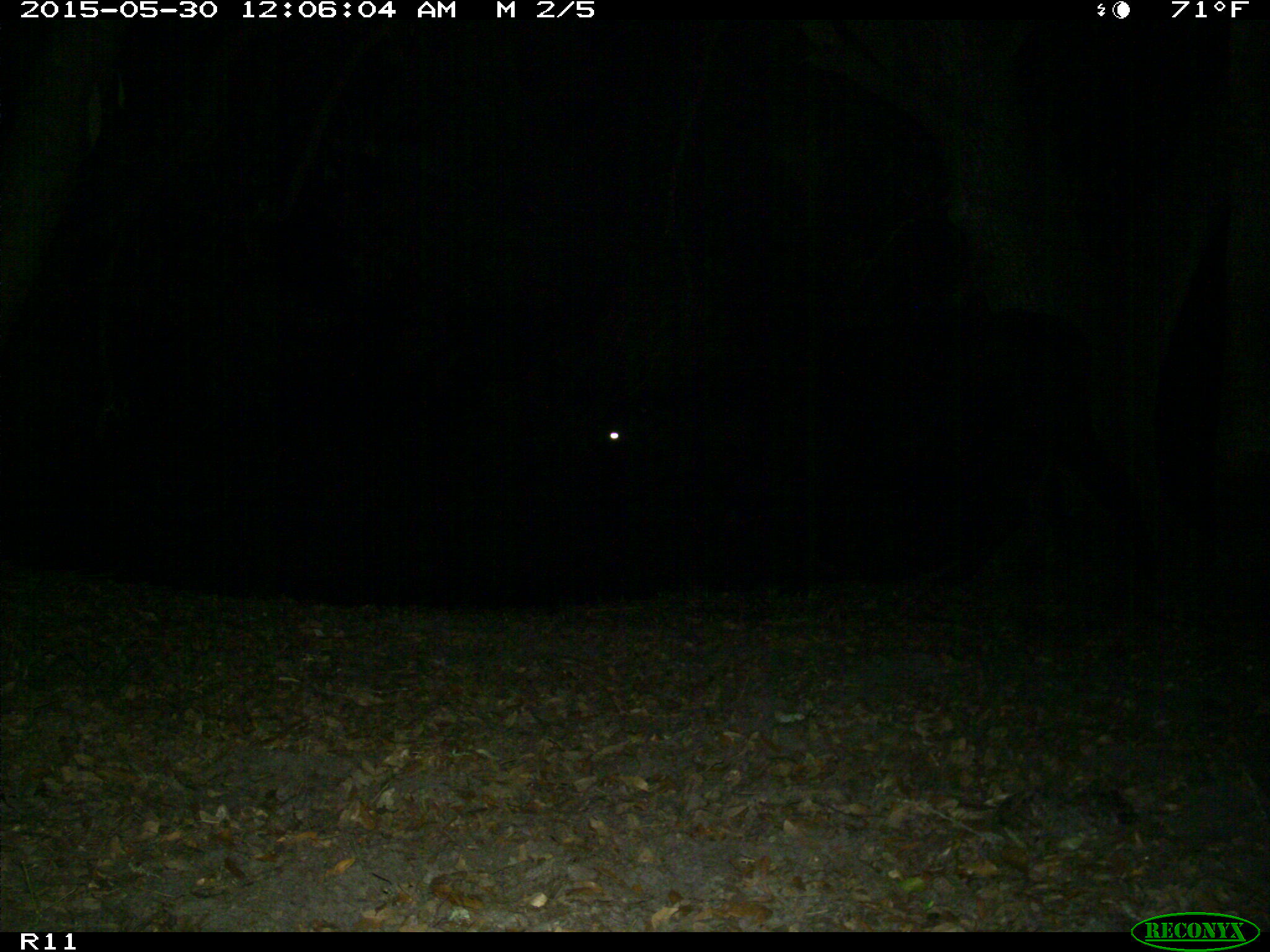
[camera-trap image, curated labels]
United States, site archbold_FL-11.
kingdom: Animalia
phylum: Chordata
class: Mammalia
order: Artiodactyla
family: Bovidae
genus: Bos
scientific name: Bos taurus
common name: domestic cow